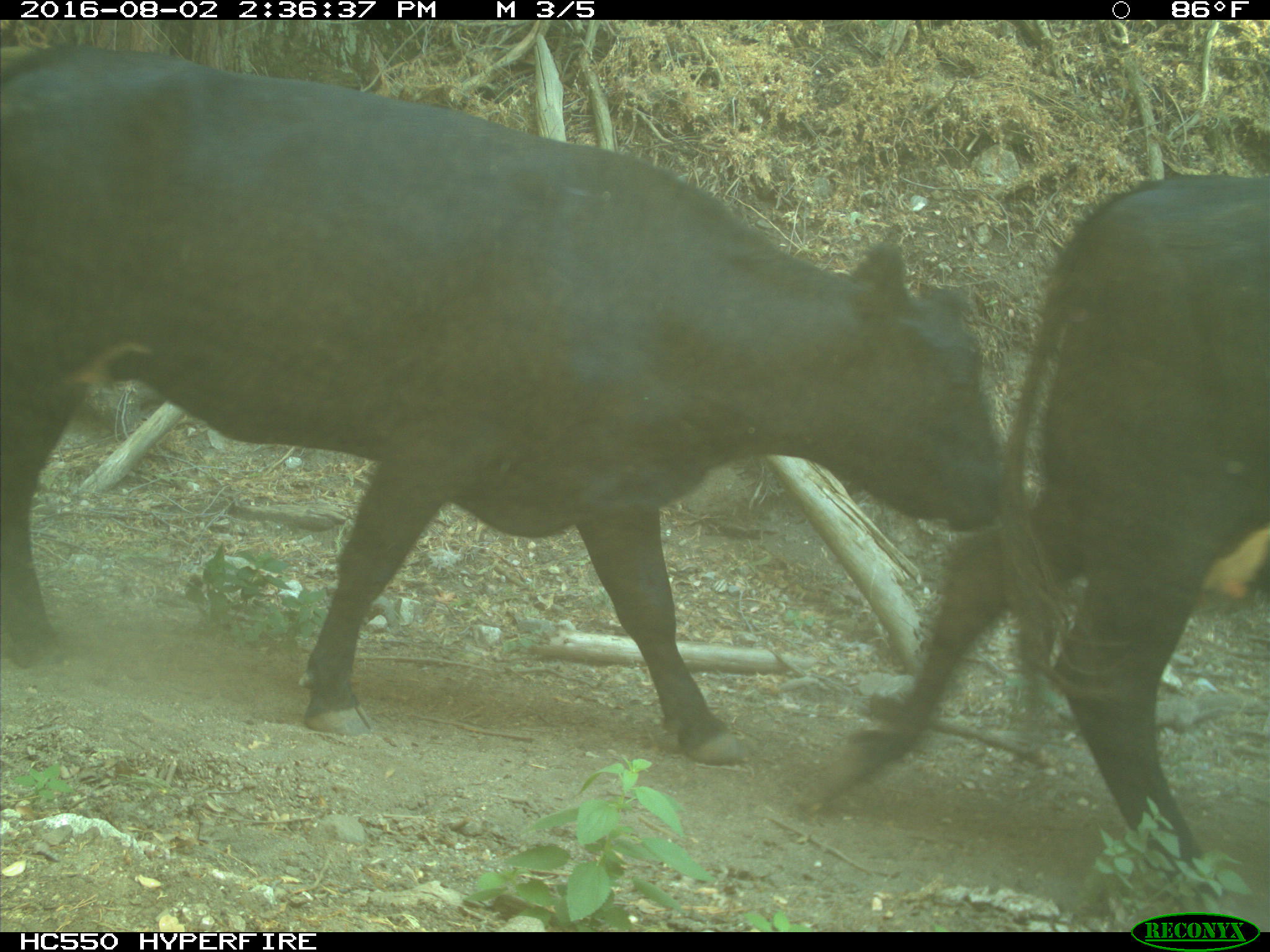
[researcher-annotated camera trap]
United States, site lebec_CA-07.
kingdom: Animalia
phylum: Chordata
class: Mammalia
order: Artiodactyla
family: Bovidae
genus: Bos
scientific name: Bos taurus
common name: domestic cow